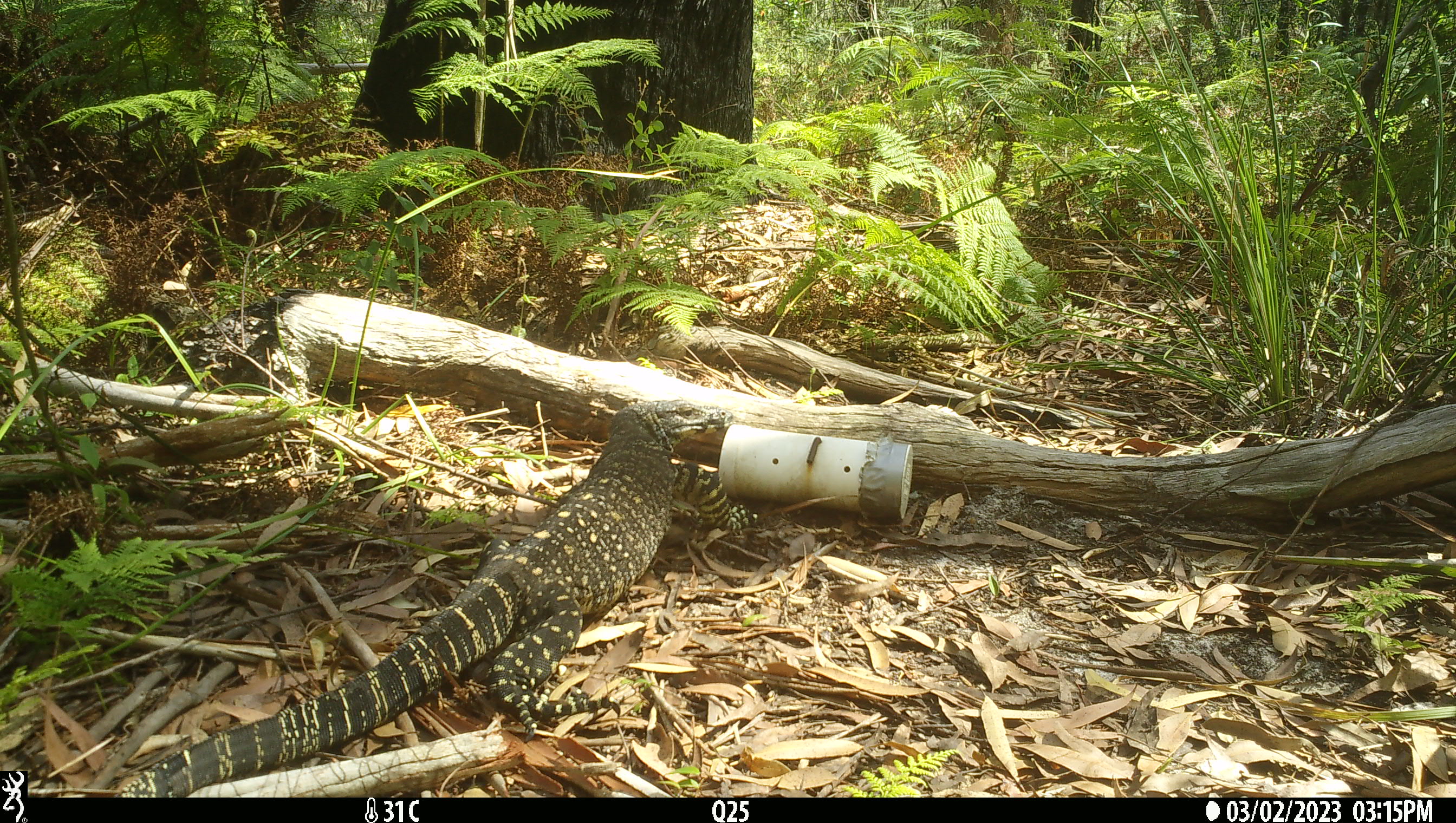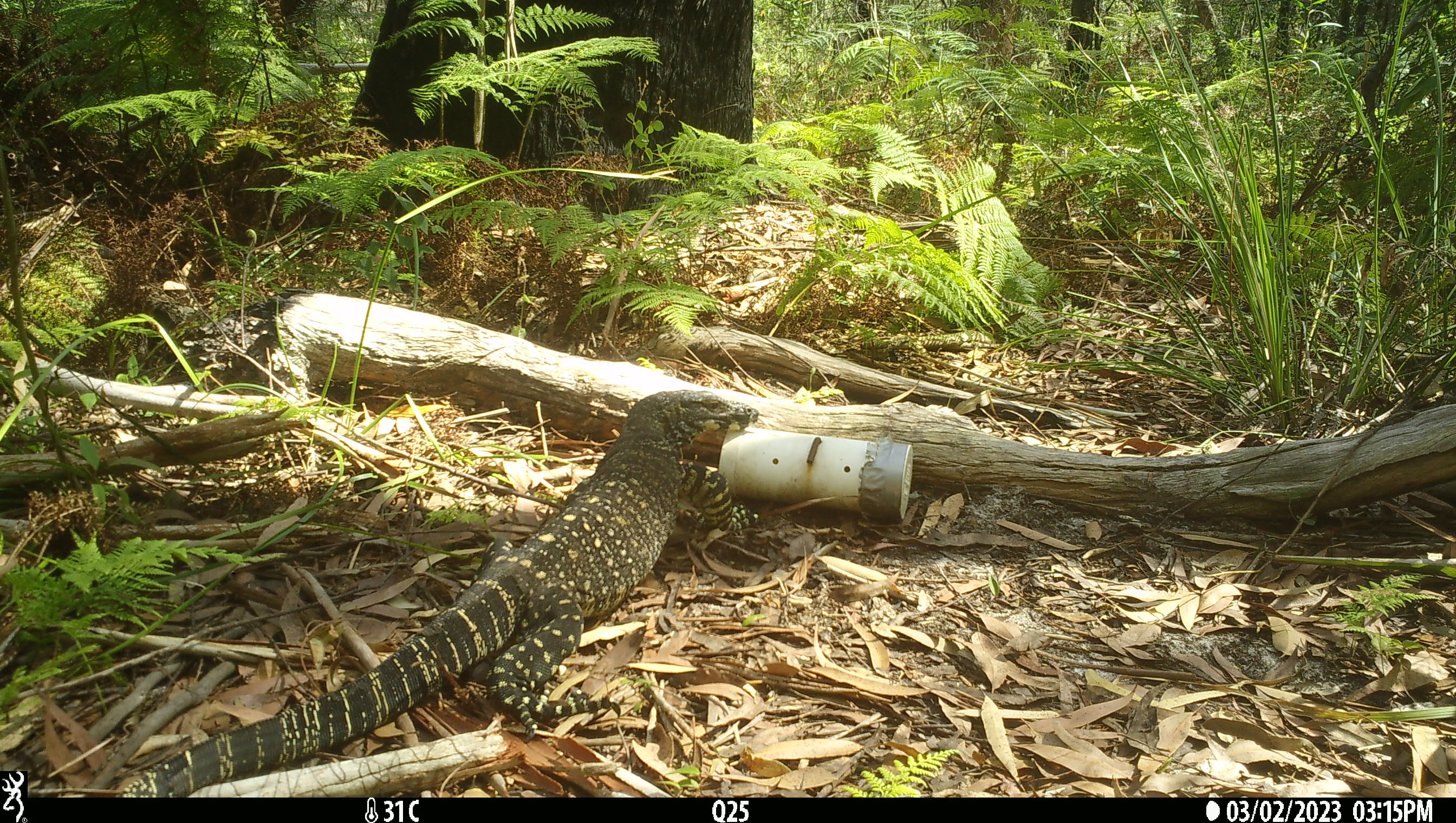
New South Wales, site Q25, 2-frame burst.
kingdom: Animalia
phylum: Chordata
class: Reptilia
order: Squamata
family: Varanidae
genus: Varanus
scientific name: Varanus varius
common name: lace monitor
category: goanna